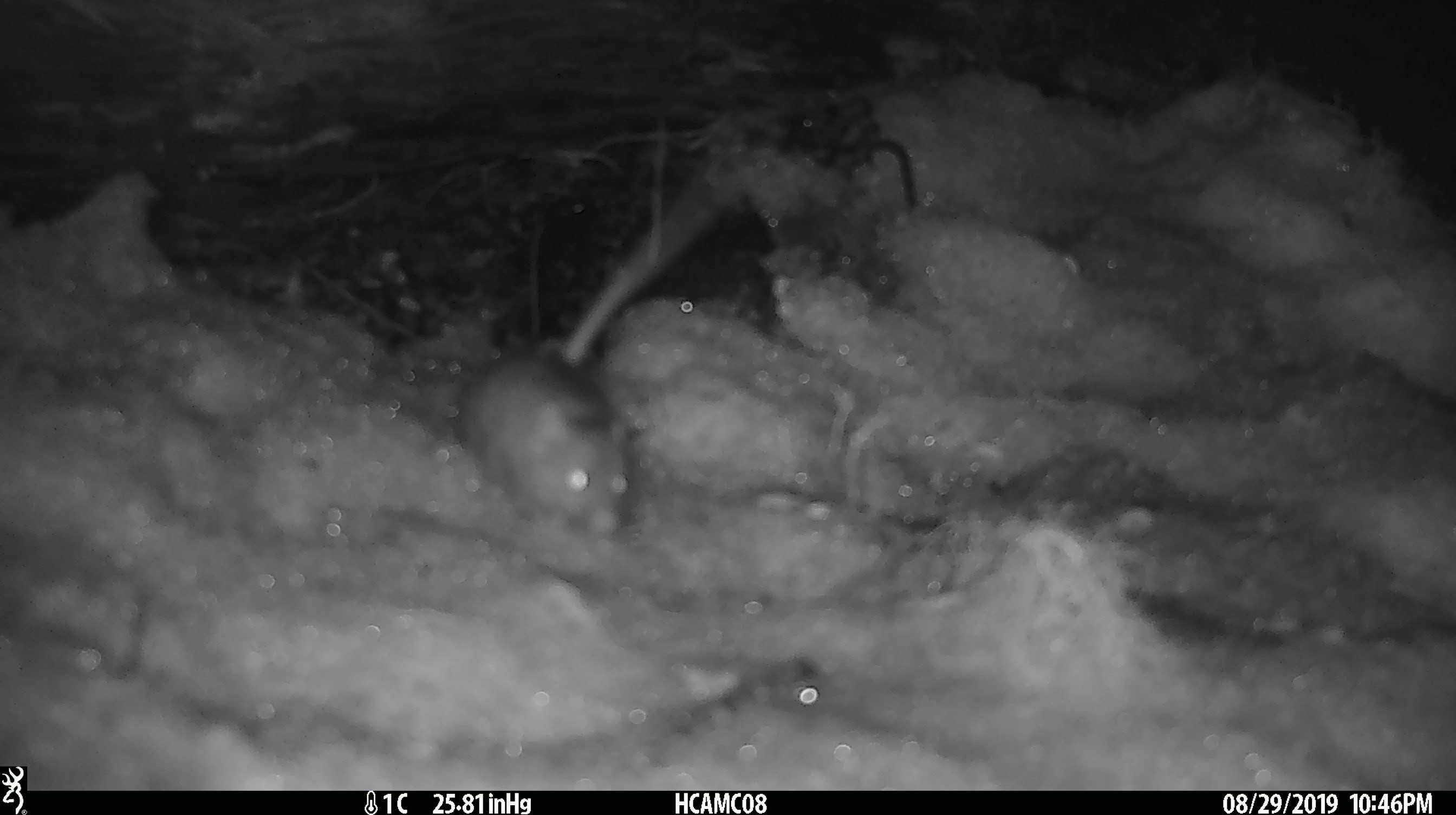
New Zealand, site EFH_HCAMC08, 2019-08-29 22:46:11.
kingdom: Animalia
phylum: Chordata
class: Mammalia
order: Rodentia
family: Muridae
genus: Mus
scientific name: Mus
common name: mouse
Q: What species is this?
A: Mouse (Mus).